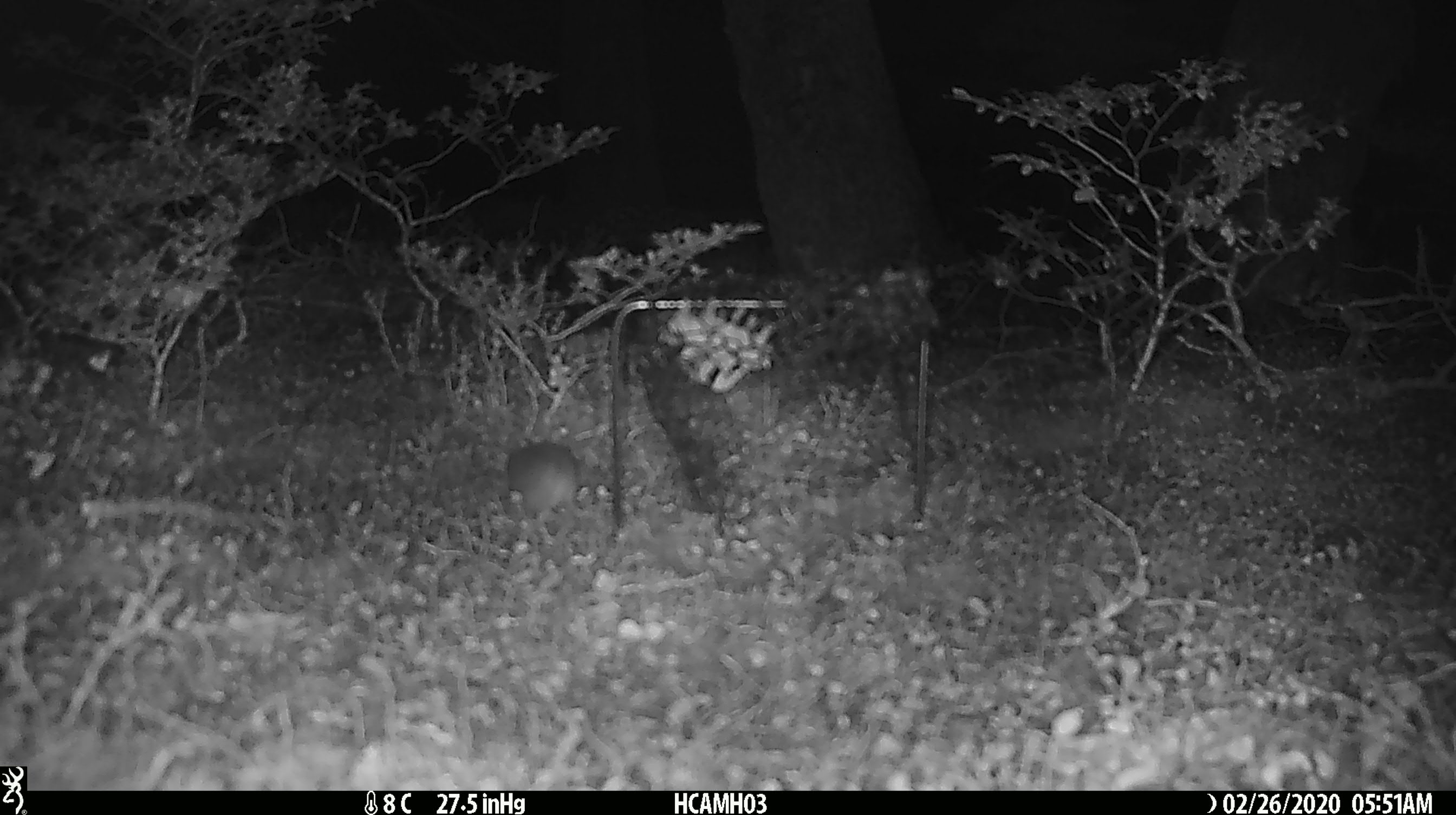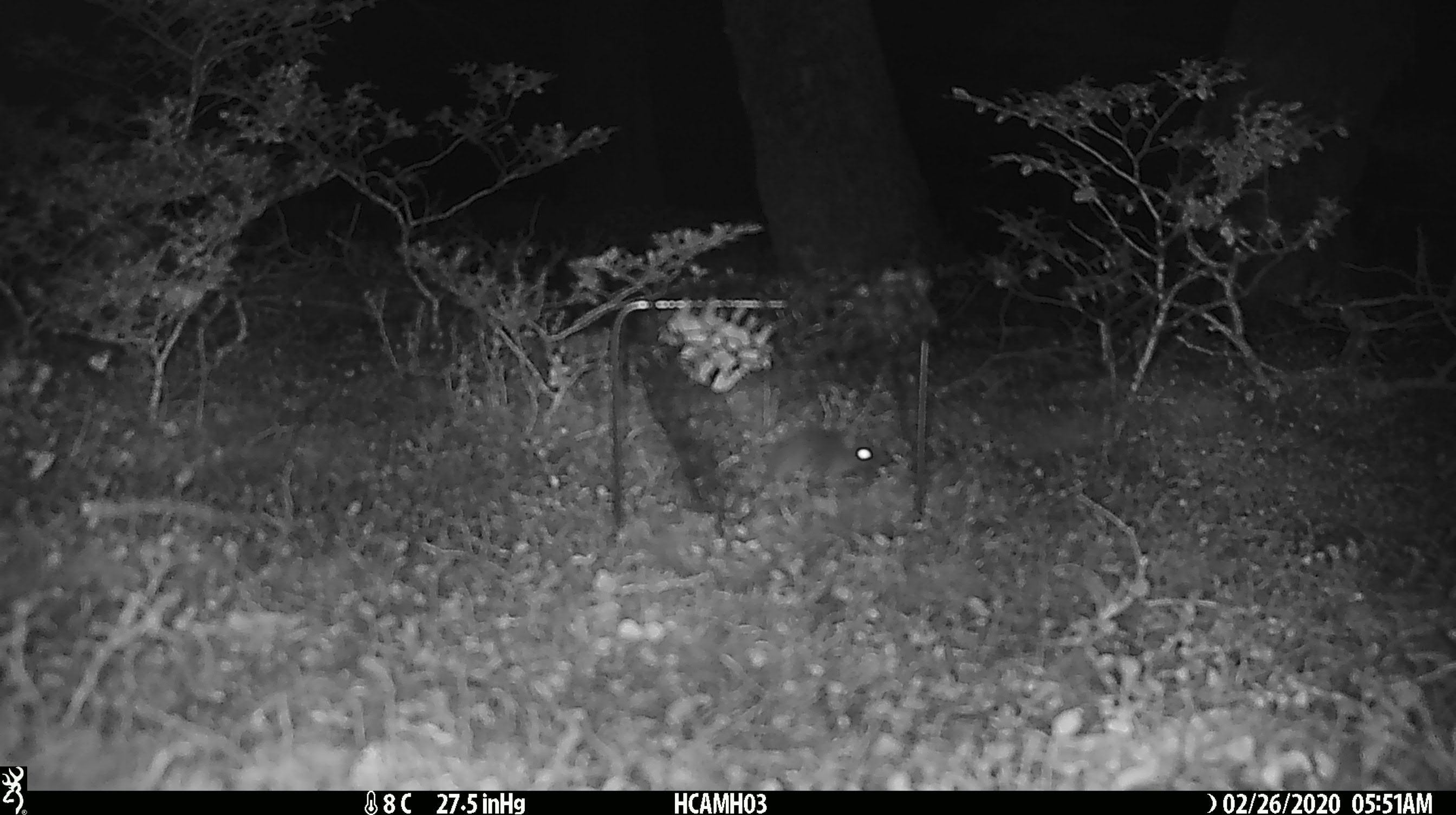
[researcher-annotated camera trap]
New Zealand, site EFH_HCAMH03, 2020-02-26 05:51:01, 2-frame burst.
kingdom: Animalia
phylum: Chordata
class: Mammalia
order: Rodentia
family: Muridae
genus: Mus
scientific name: Mus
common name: mouse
Mouse (Mus).